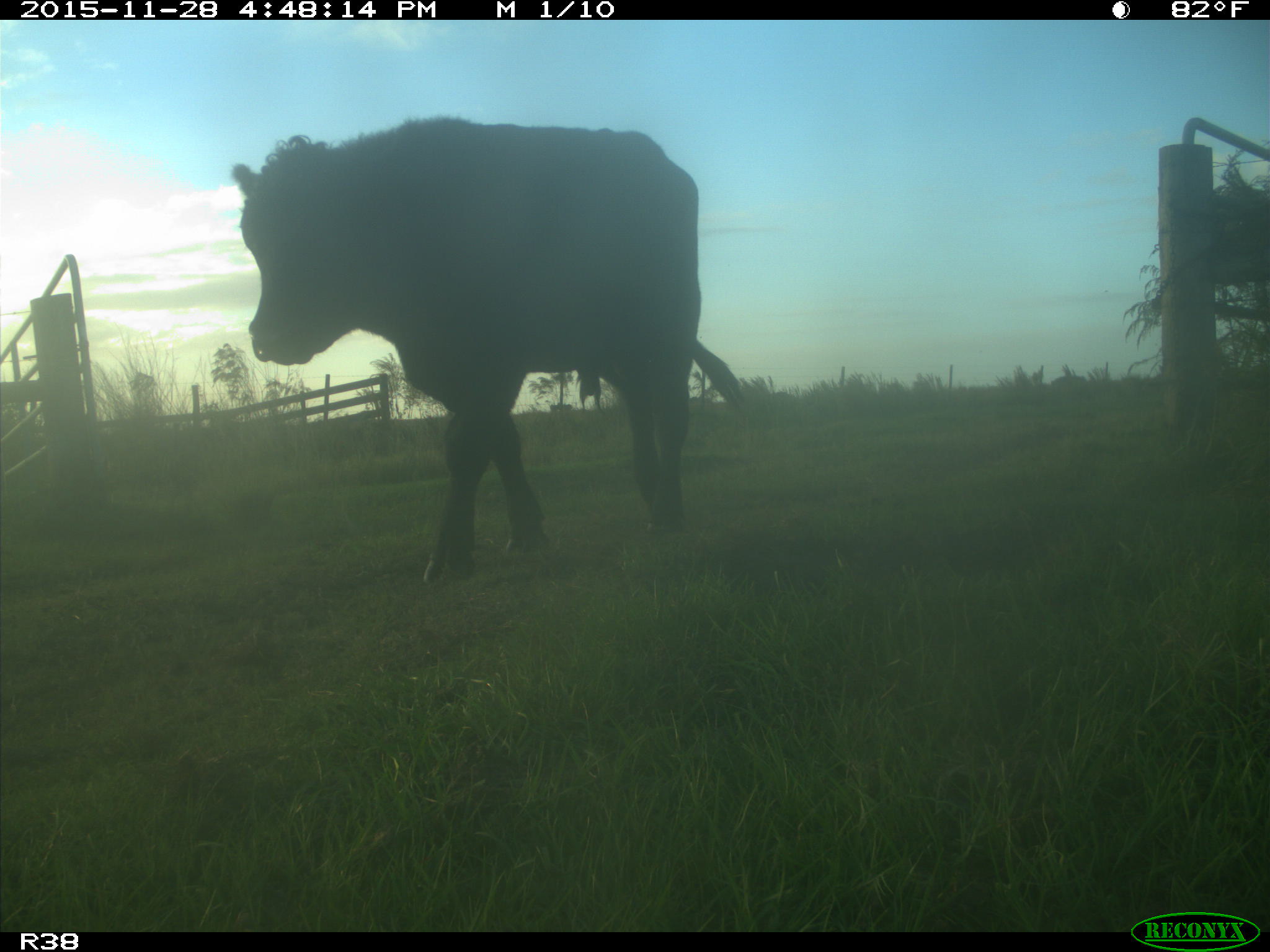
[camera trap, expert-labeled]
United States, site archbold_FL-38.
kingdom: Animalia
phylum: Chordata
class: Mammalia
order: Artiodactyla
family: Bovidae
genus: Bos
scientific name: Bos taurus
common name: domestic cow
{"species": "Bos taurus (domestic cow)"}